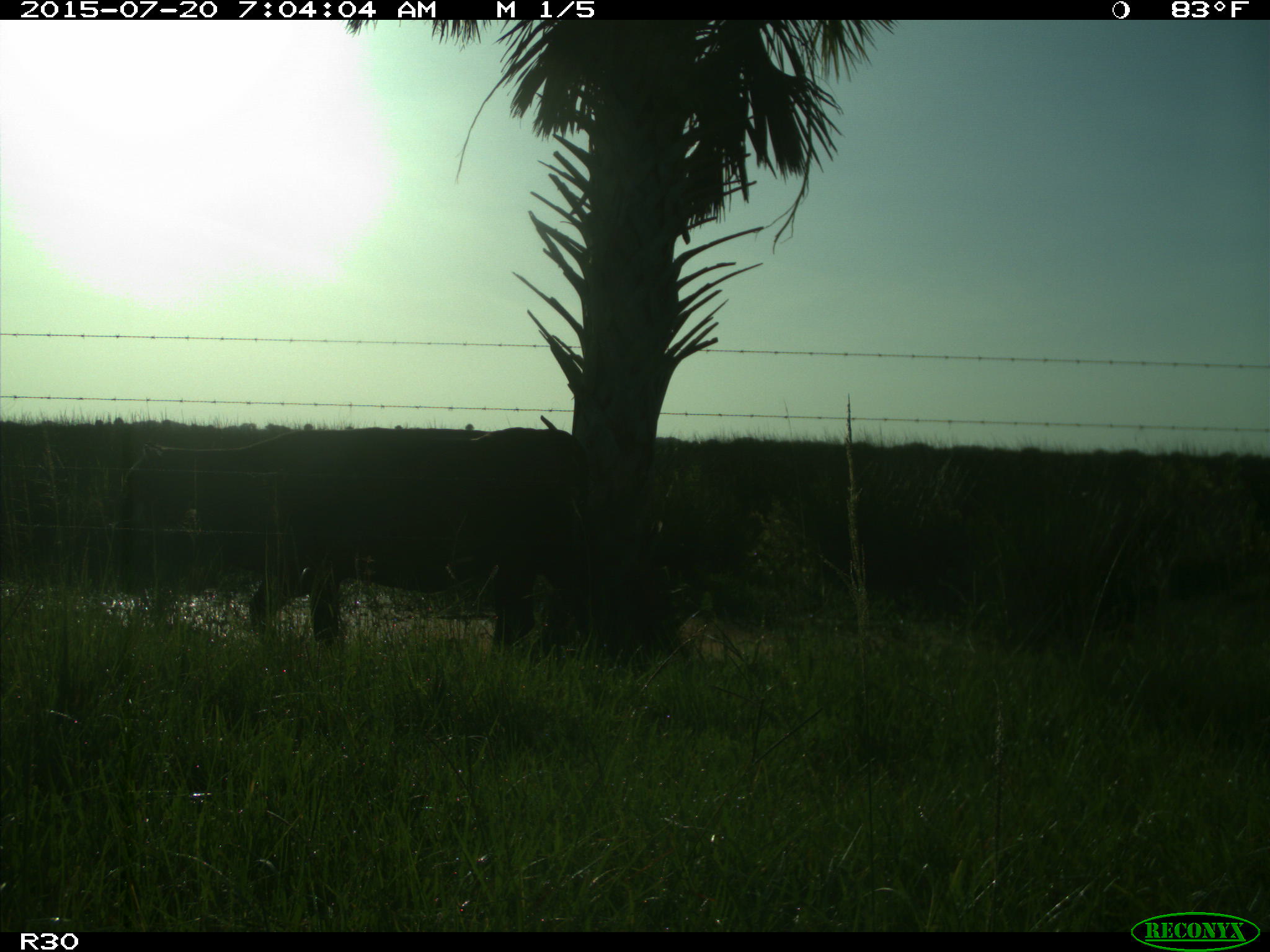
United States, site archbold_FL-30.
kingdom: Animalia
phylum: Chordata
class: Mammalia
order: Artiodactyla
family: Bovidae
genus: Bos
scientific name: Bos taurus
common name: domestic cow